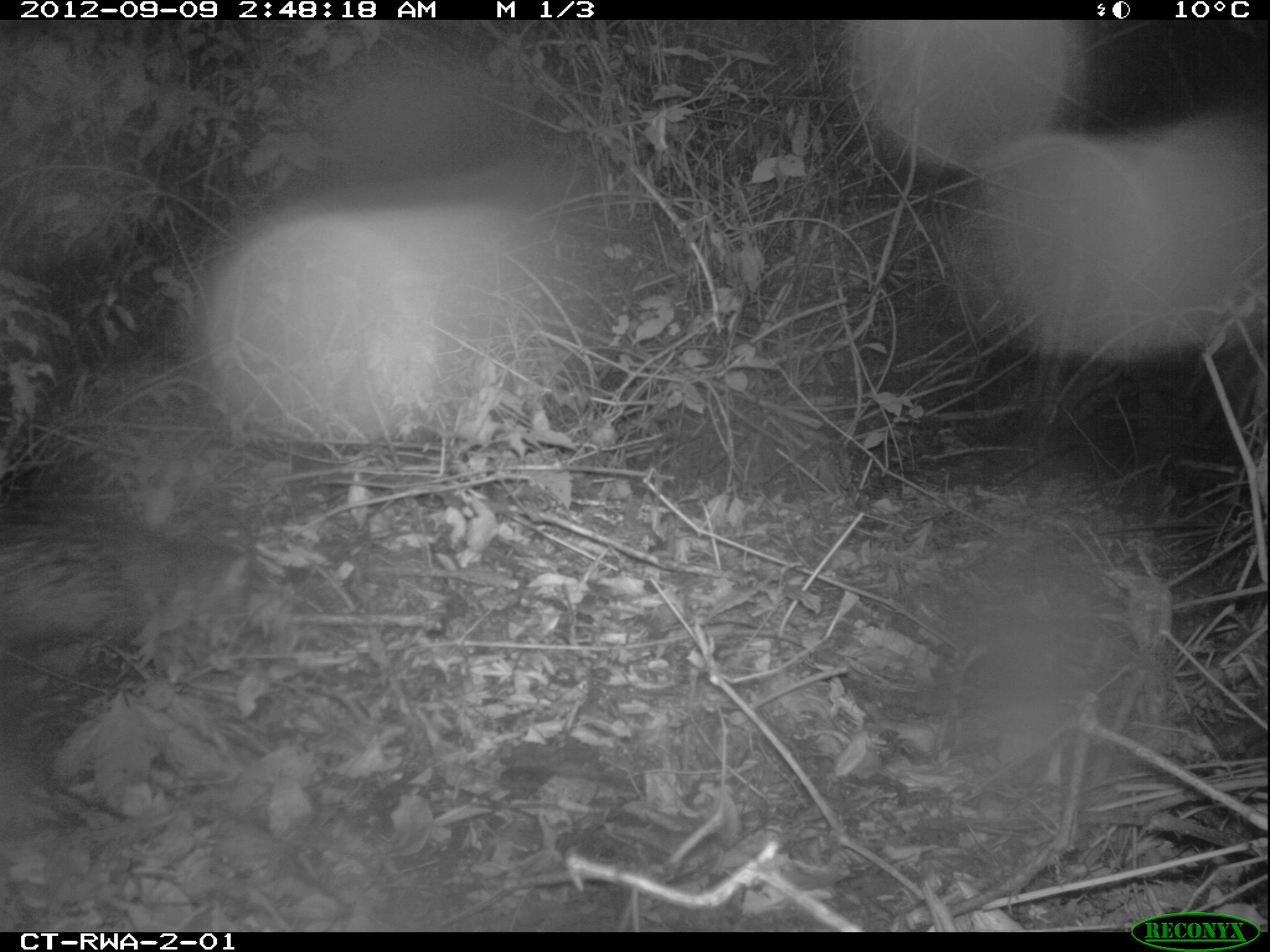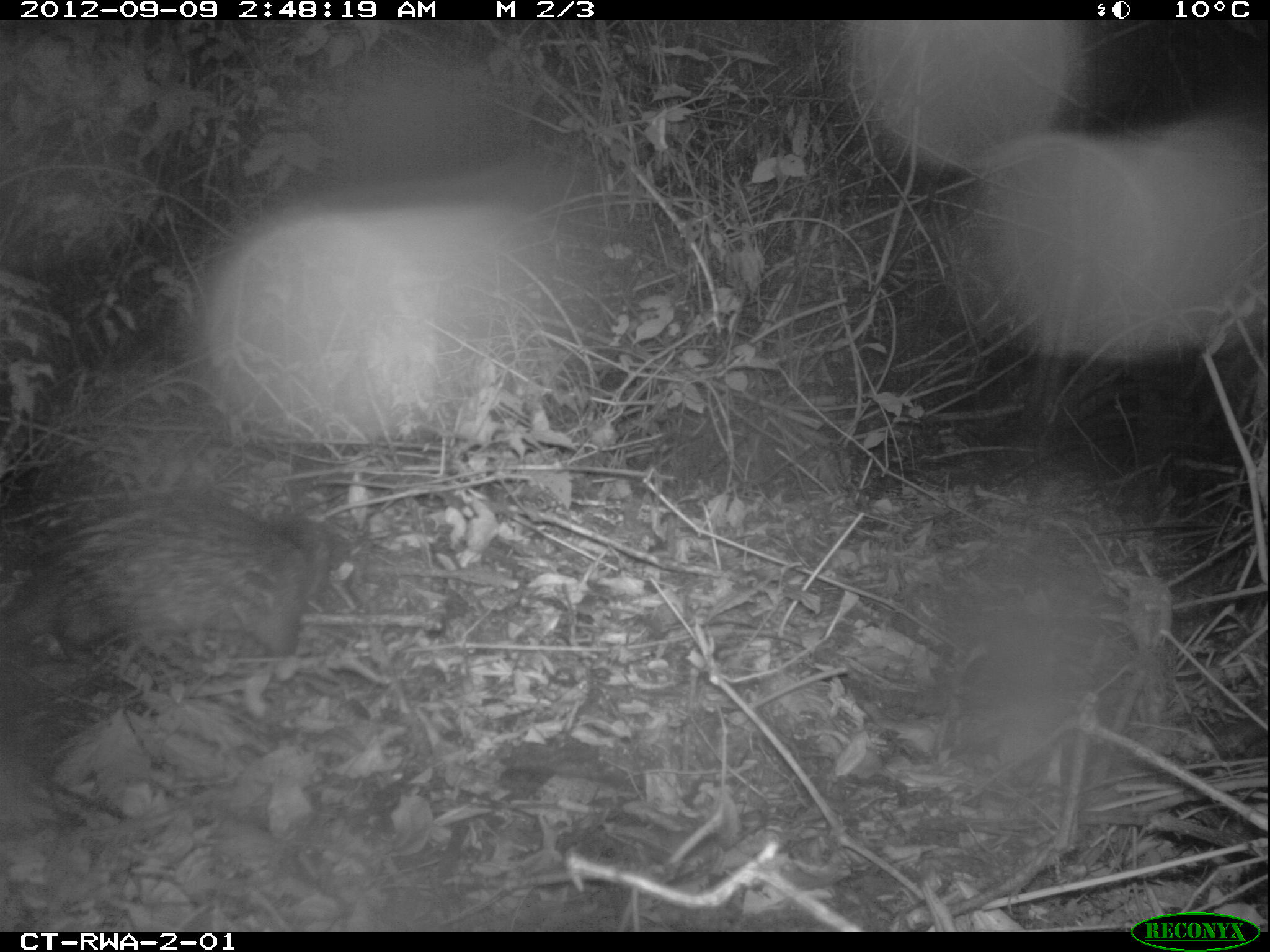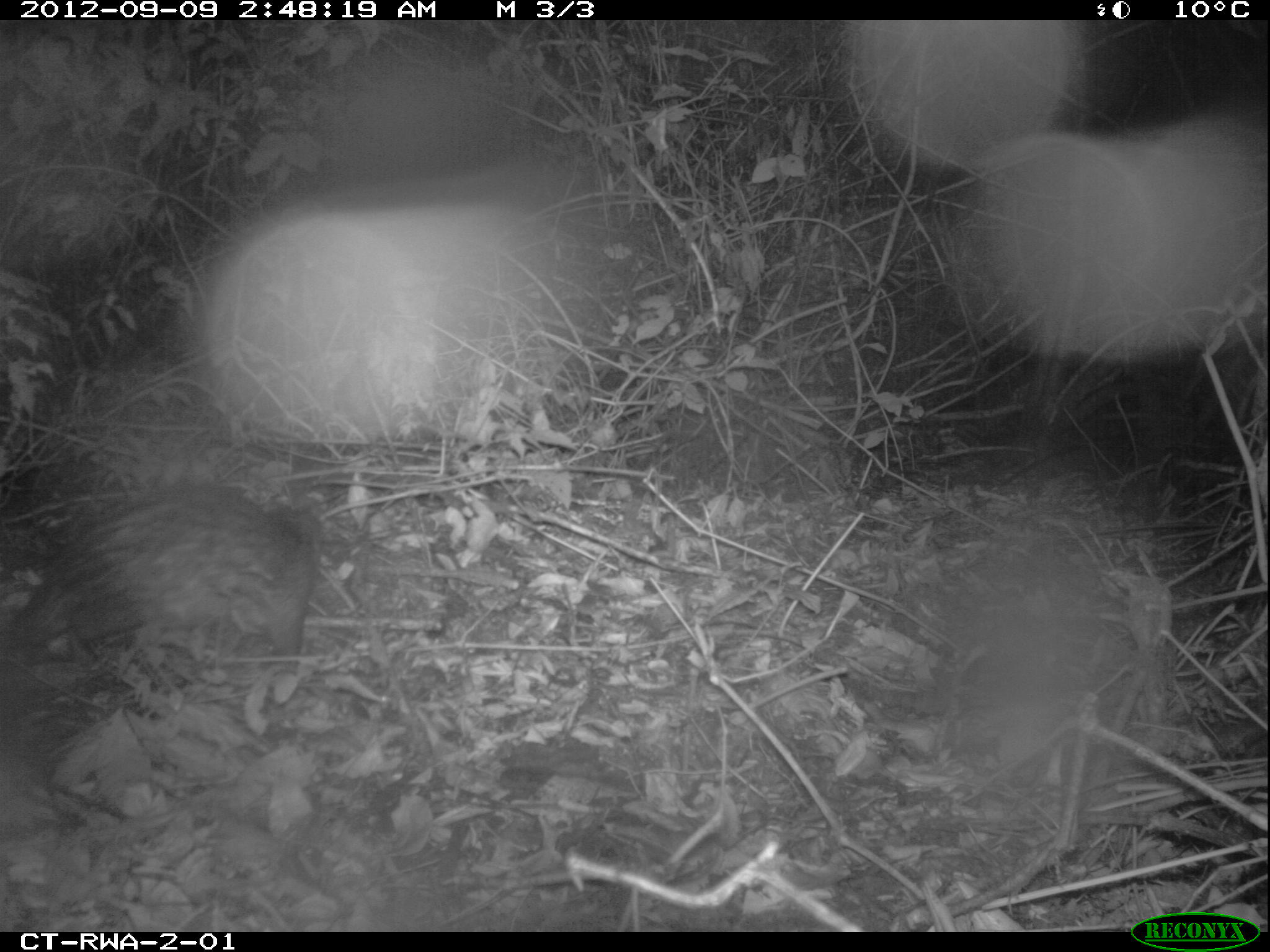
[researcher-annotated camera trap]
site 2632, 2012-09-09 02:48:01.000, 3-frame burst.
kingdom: Animalia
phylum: Chordata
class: Mammalia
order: Rodentia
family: Hystricidae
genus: Atherurus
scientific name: Atherurus africanus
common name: african brush-tailed porcupine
Atherurus africanus (african brush-tailed porcupine), count 1.